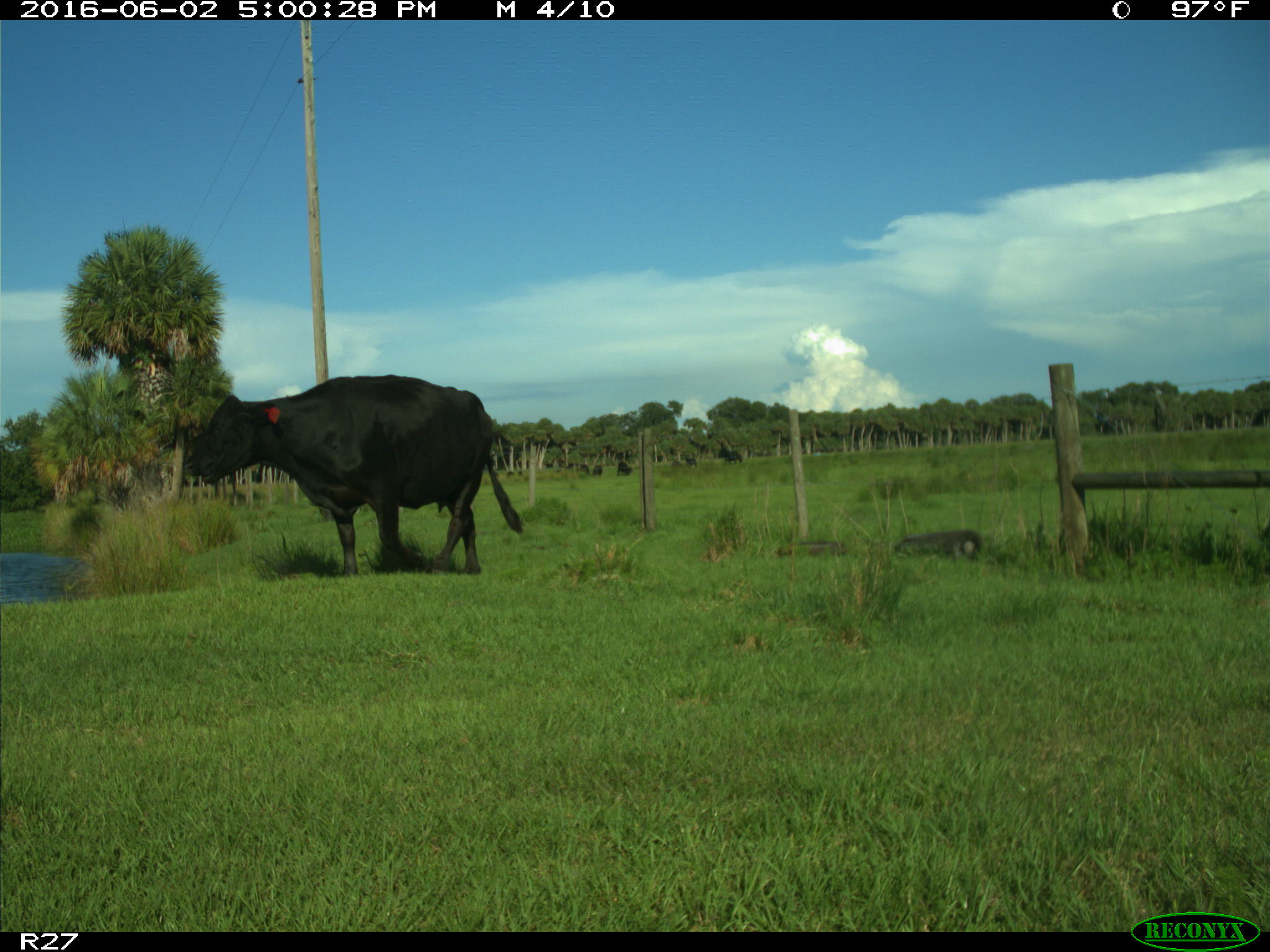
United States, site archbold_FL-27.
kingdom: Animalia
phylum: Chordata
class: Mammalia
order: Artiodactyla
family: Bovidae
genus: Bos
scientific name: Bos taurus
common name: domestic cow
Bos taurus (domestic cow).